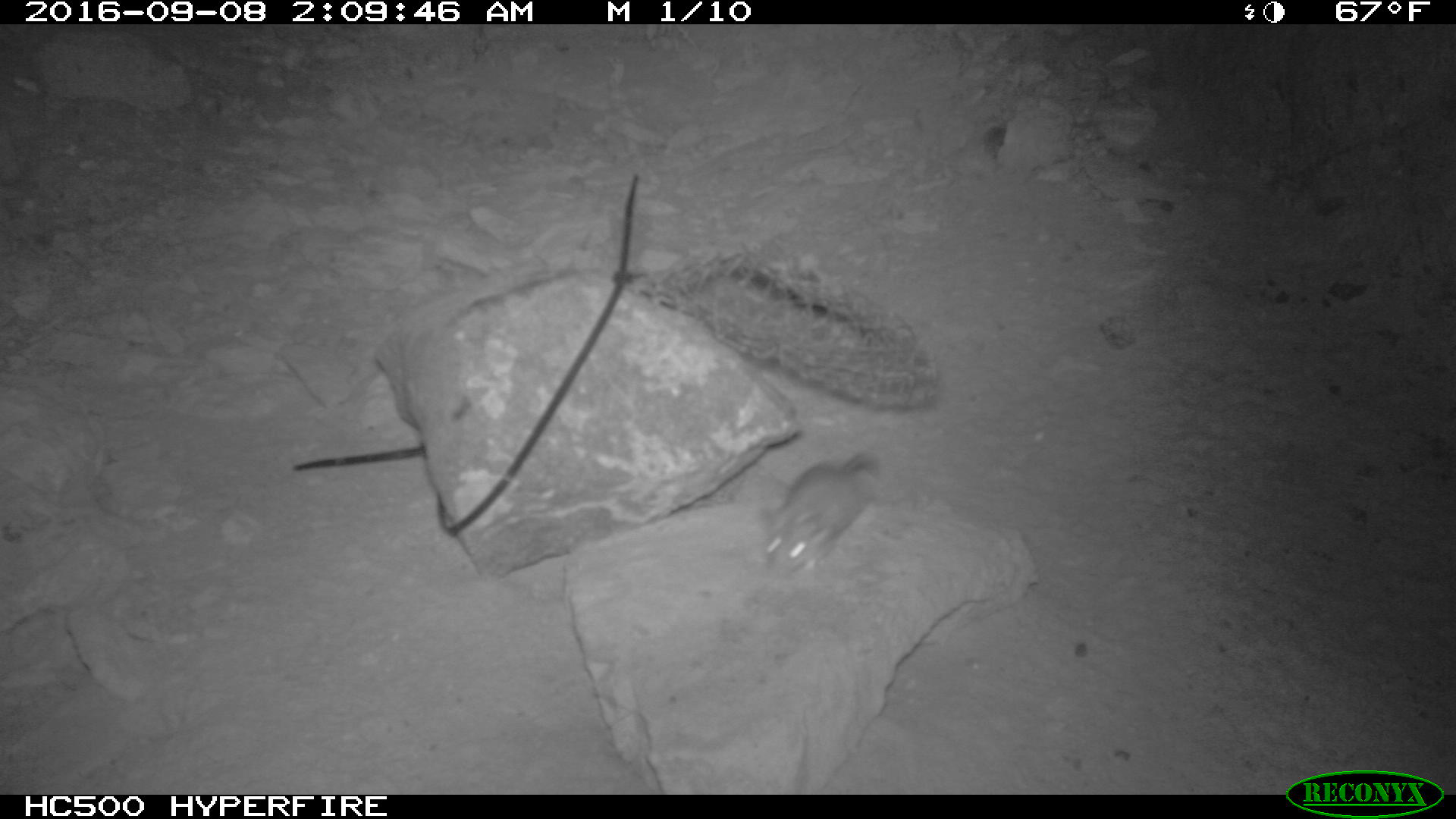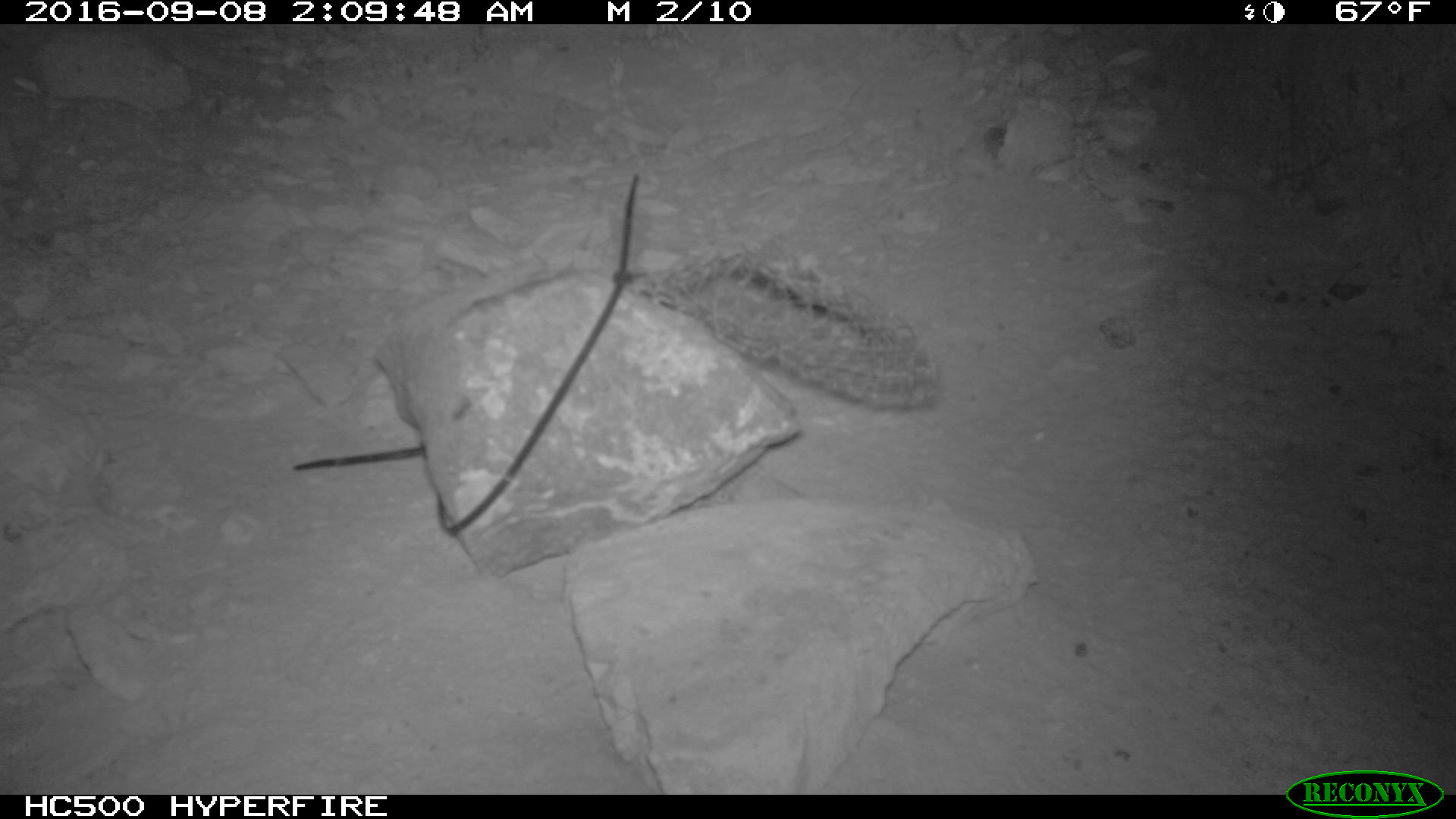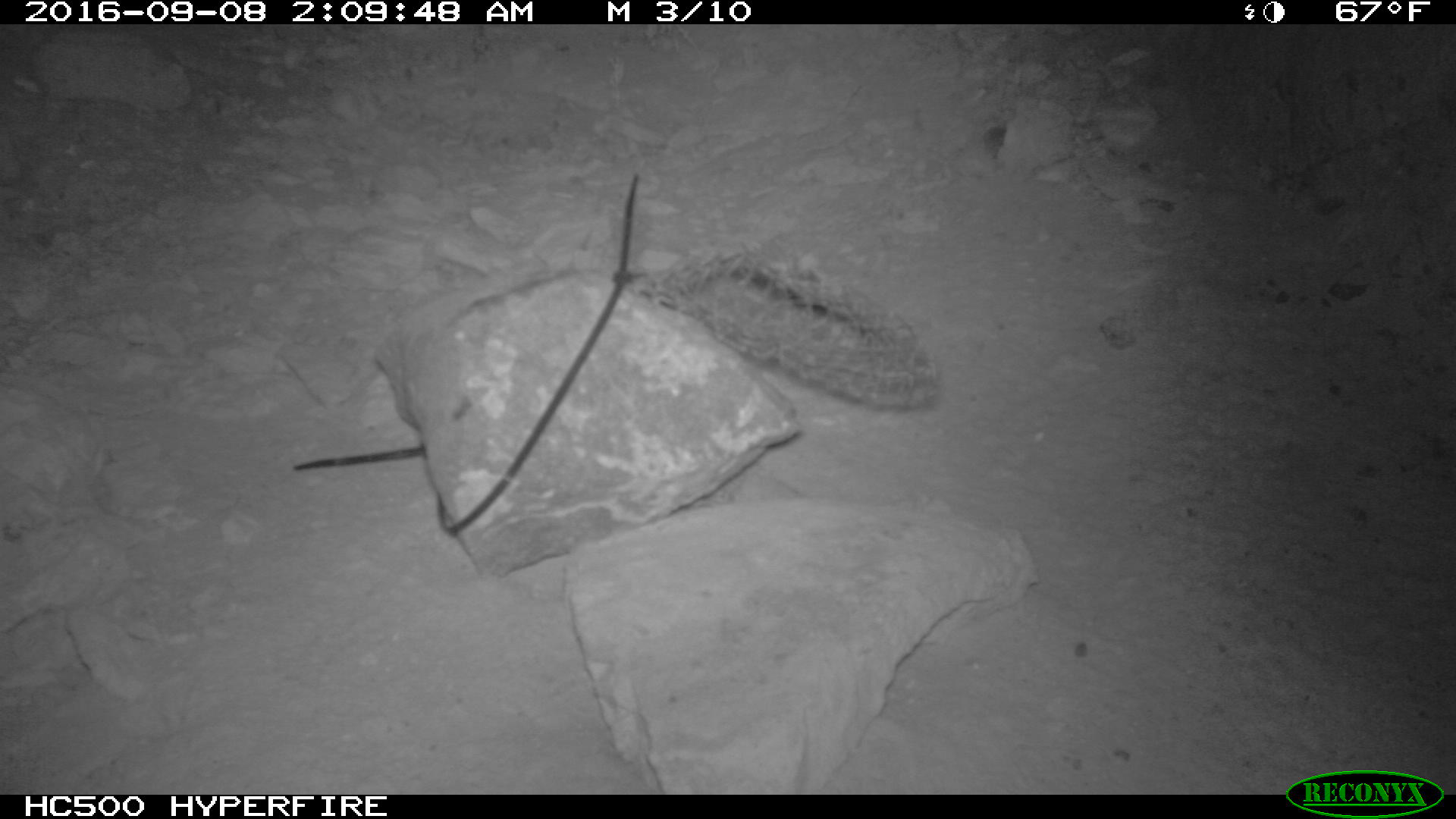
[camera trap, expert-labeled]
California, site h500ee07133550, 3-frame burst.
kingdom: Animalia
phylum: Chordata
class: Mammalia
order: Rodentia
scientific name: Rodentia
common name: rodent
Rodent (Rodentia).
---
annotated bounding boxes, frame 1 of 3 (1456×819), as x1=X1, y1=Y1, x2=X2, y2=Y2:
rodent: x1=761, y1=451, x2=880, y2=578